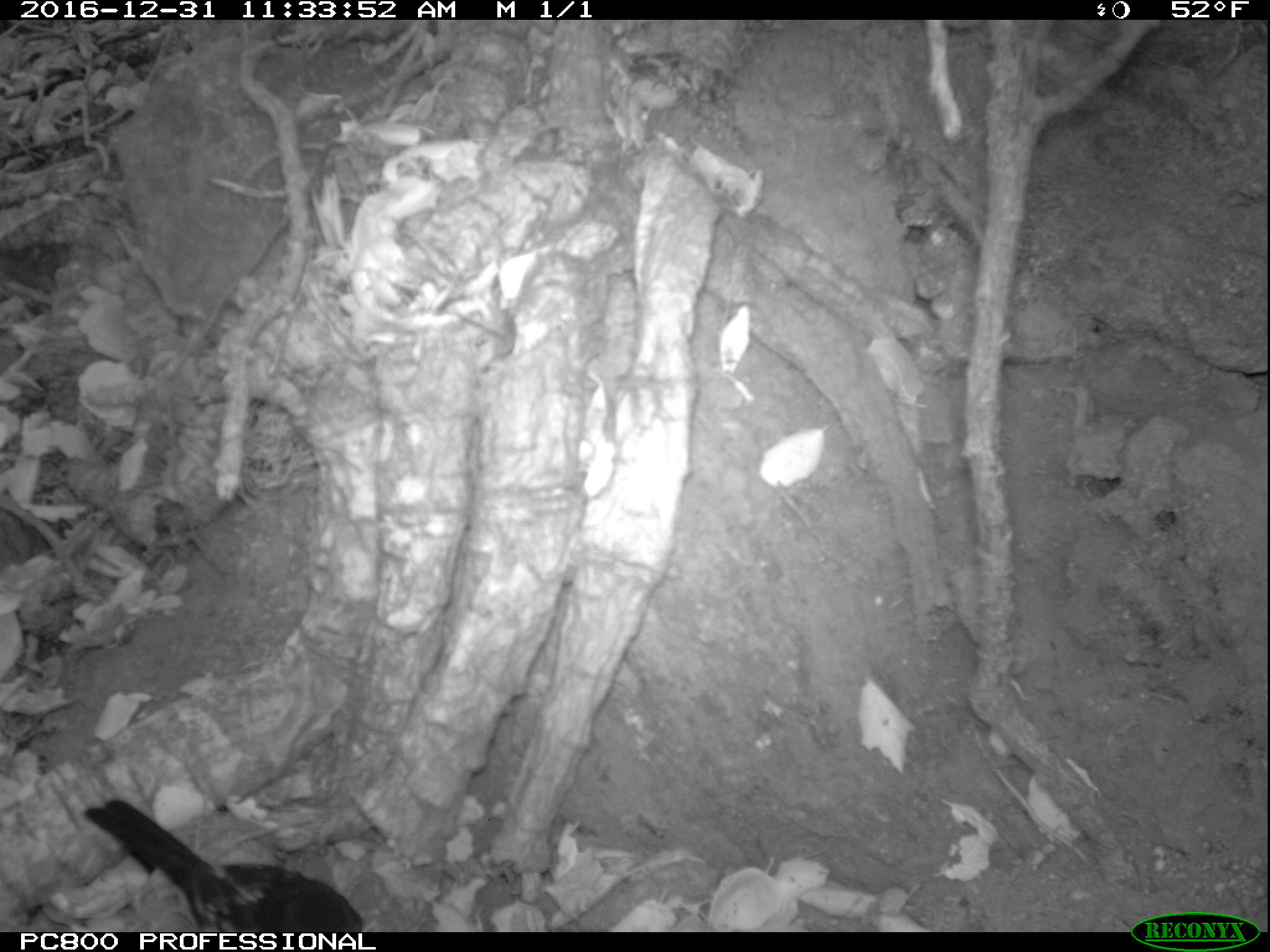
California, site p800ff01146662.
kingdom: Animalia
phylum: Chordata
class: Aves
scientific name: Aves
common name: bird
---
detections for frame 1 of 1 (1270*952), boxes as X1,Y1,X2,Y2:
bird: 86,799,362,932